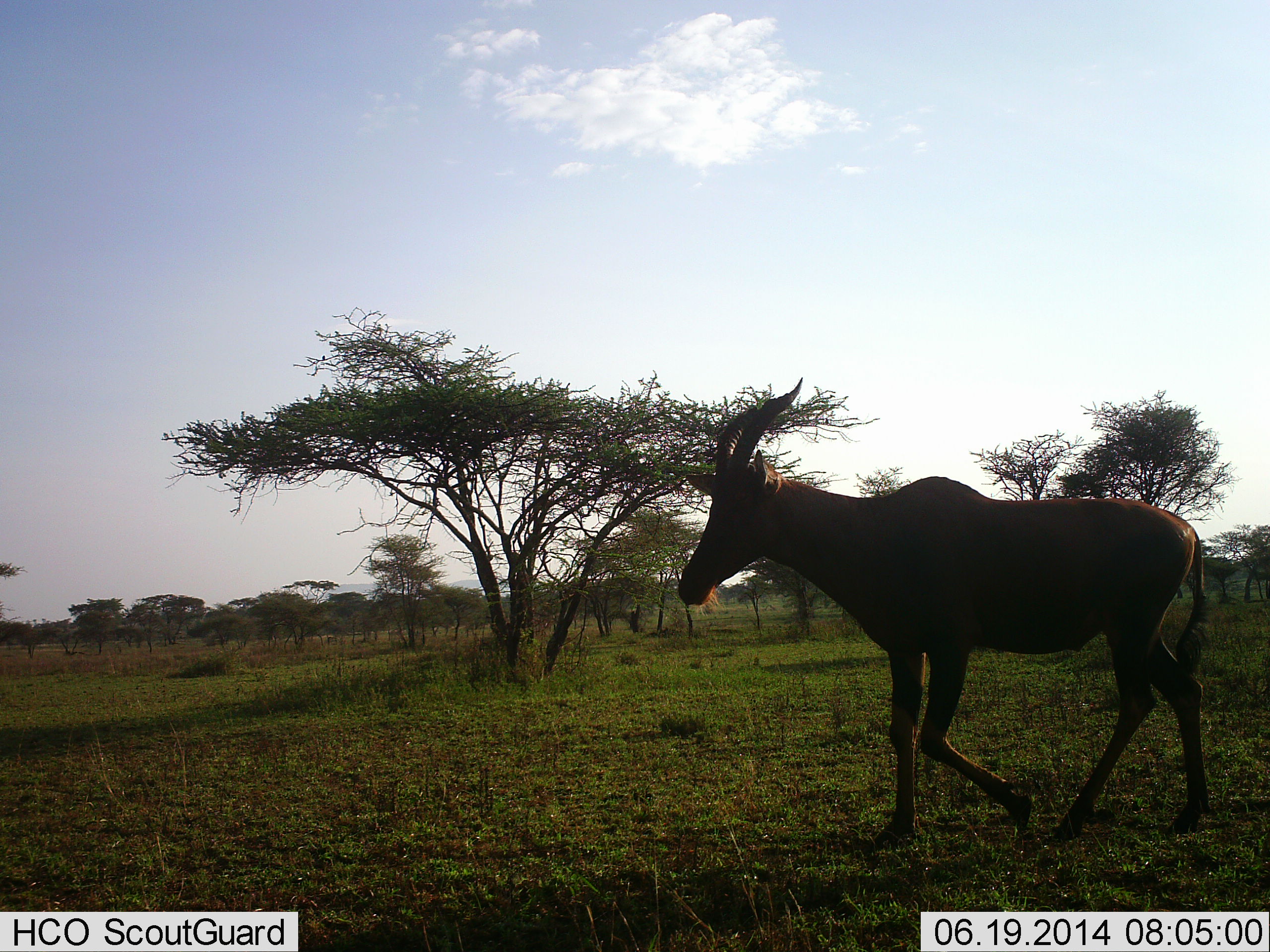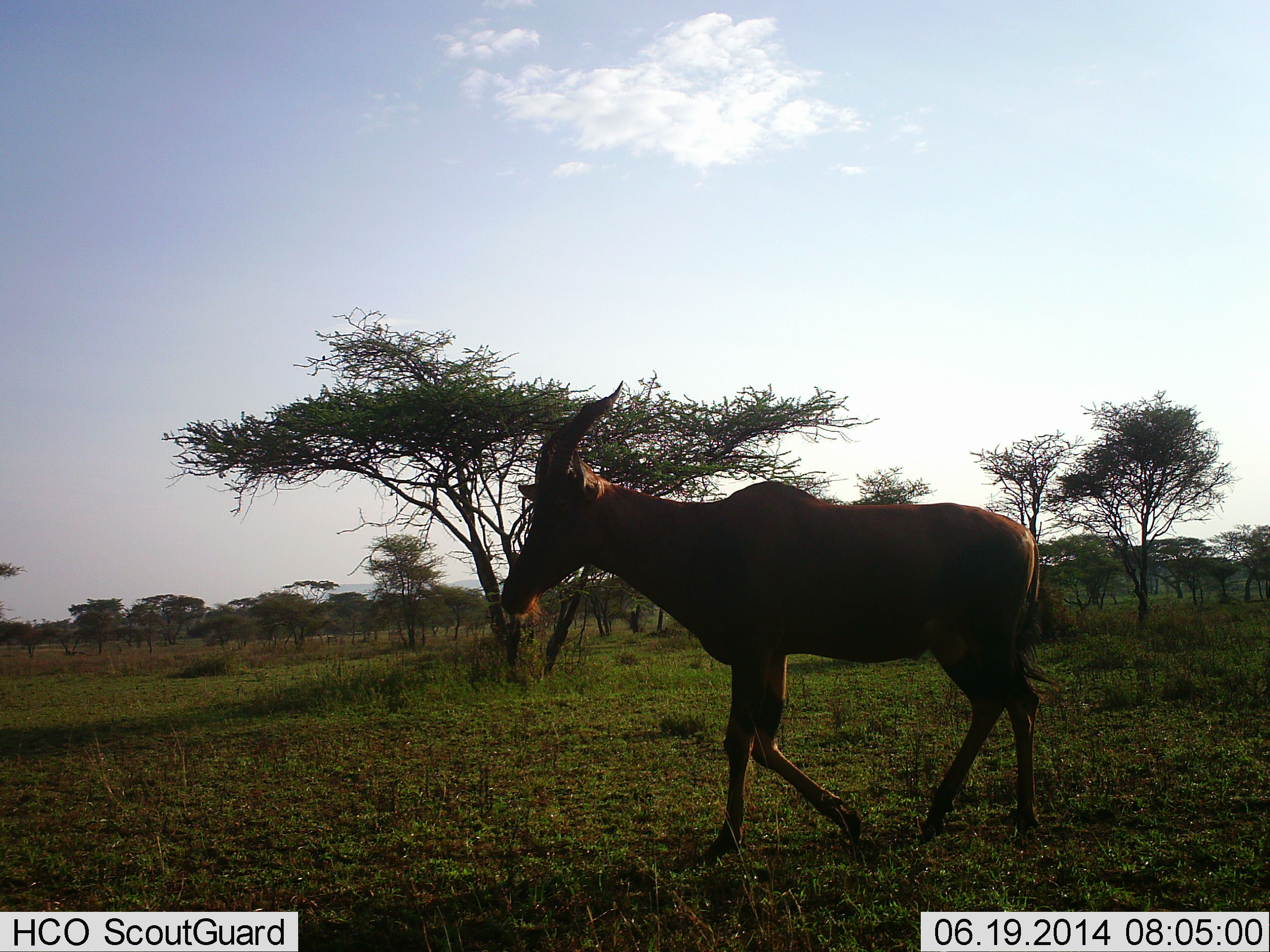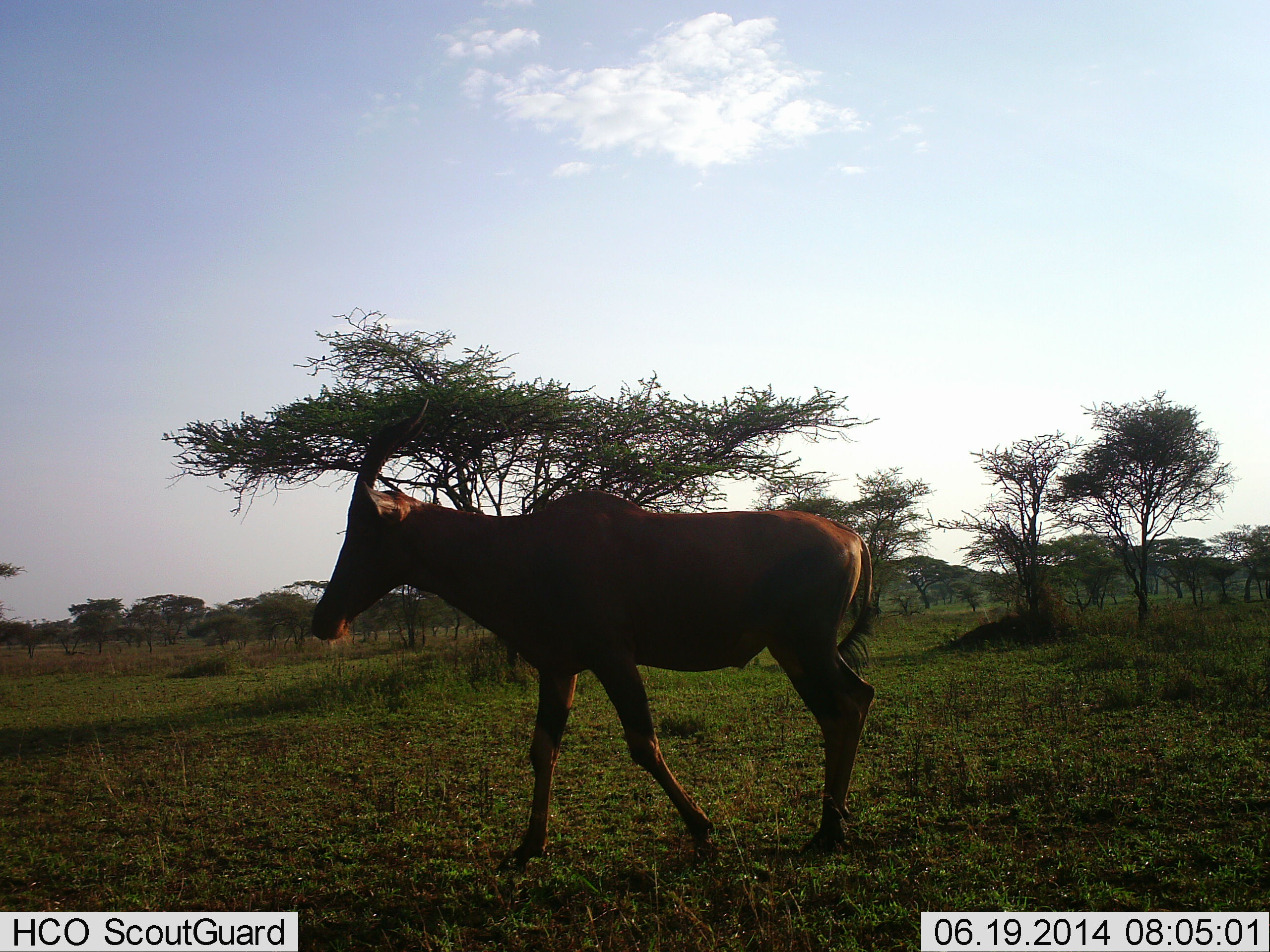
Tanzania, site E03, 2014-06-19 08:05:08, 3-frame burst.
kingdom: Animalia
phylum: Chordata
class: Mammalia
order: Artiodactyla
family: Bovidae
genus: Damaliscus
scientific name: Damaliscus lunatus jimela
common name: topi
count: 1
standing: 10%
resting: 0%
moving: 100%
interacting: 0%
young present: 0%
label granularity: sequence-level